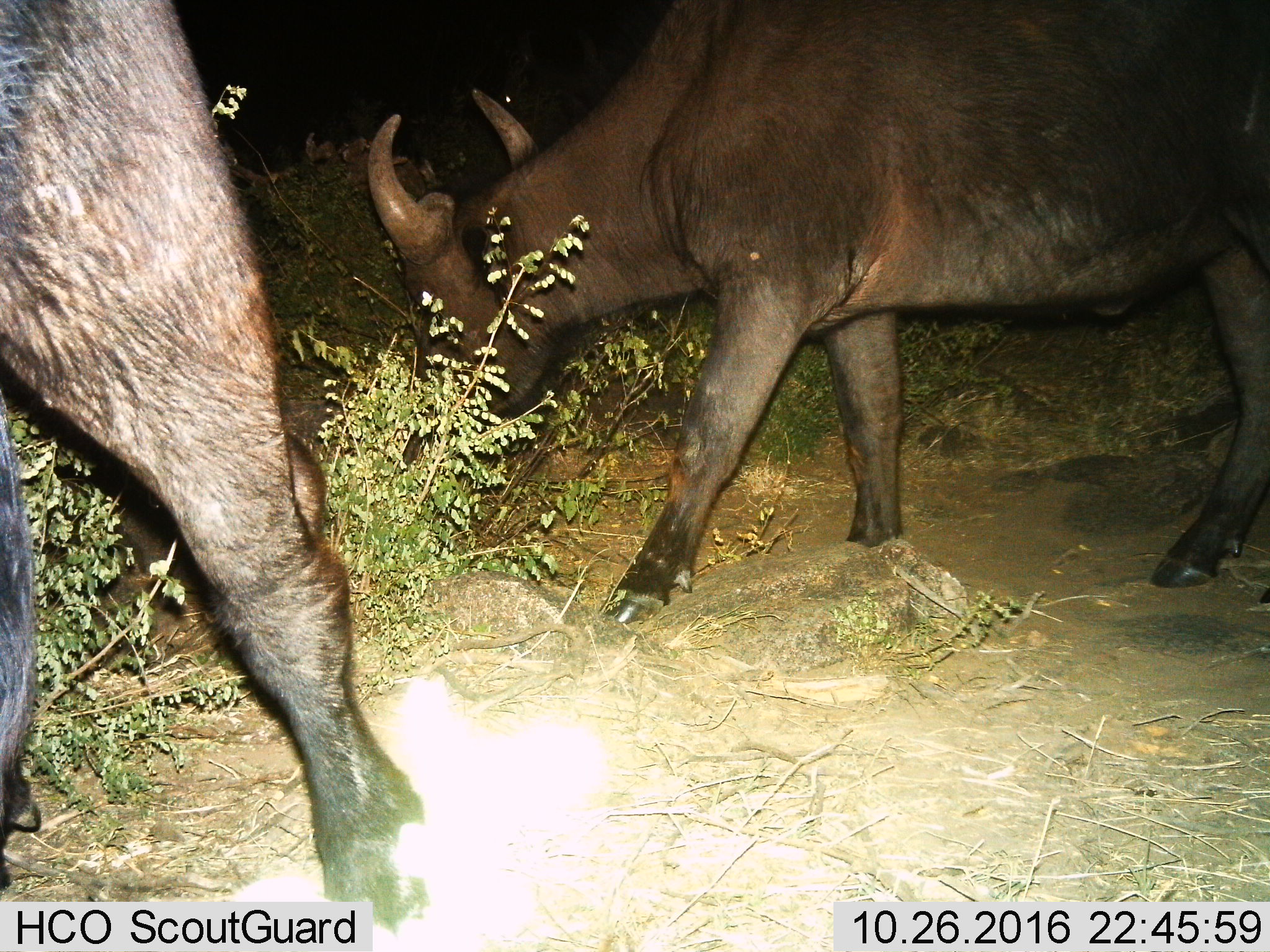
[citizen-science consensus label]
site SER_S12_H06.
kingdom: Animalia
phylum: Chordata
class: Mammalia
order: Artiodactyla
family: Bovidae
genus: Syncerus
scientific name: Syncerus caffer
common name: african buffalo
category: buffalo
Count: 2.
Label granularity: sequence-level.